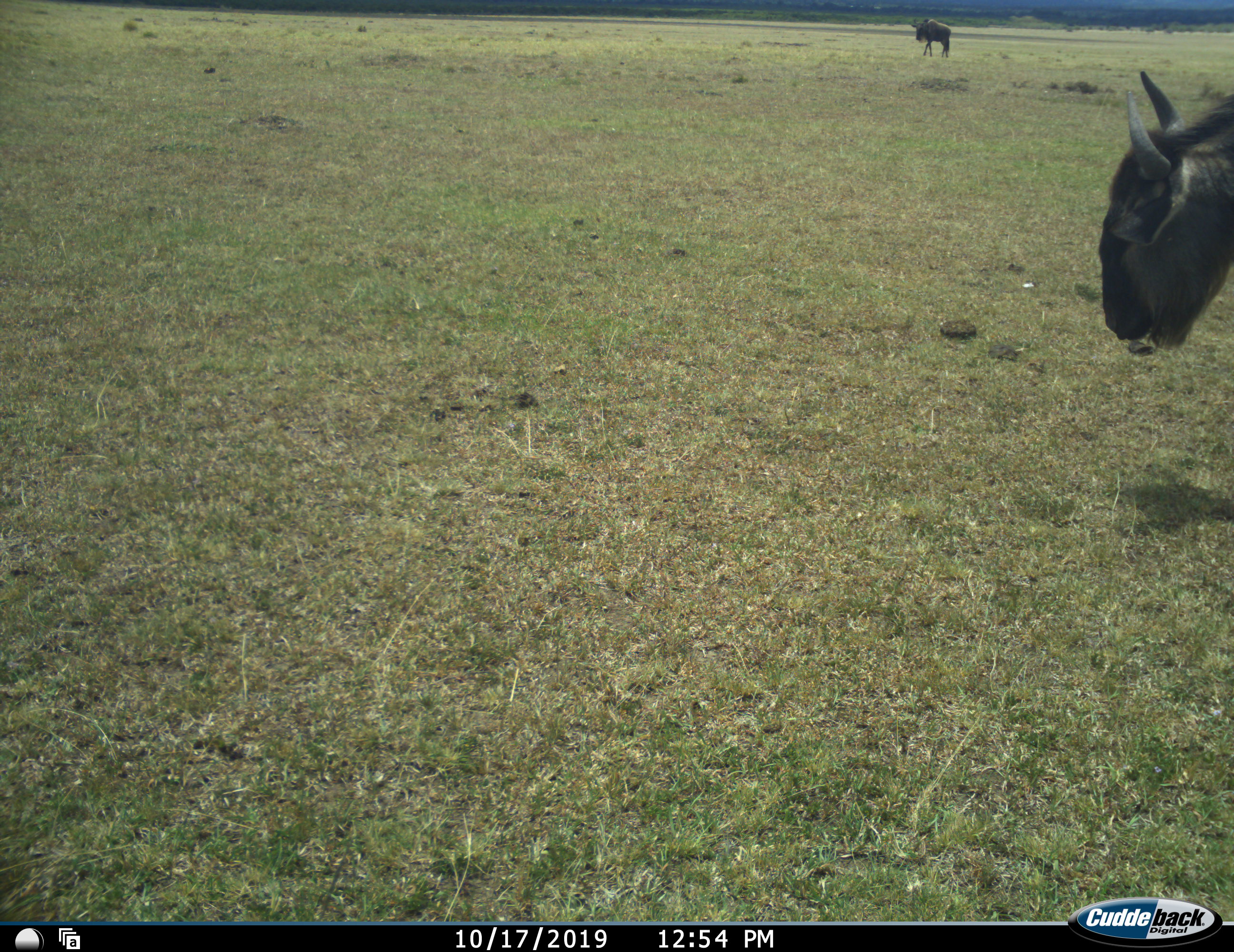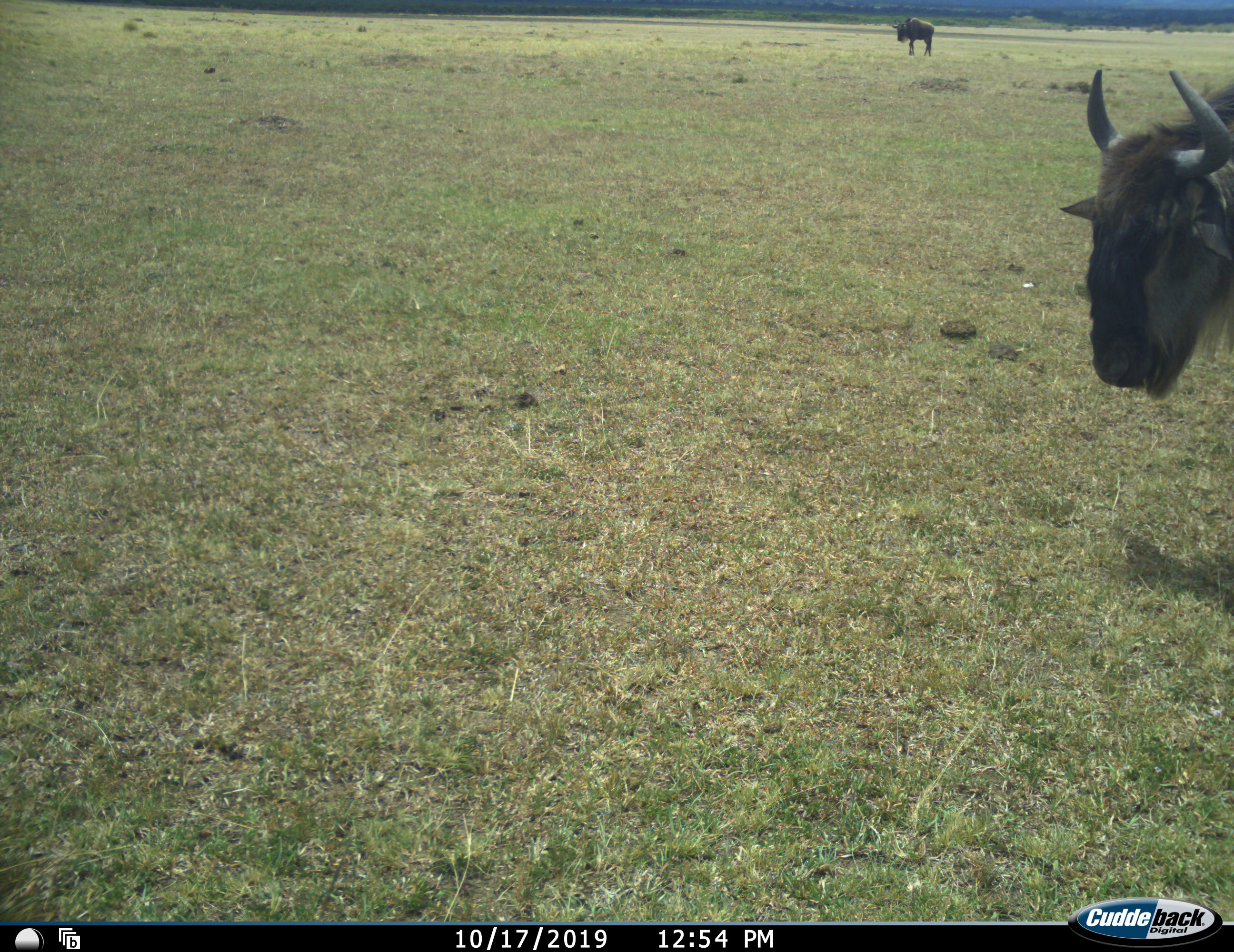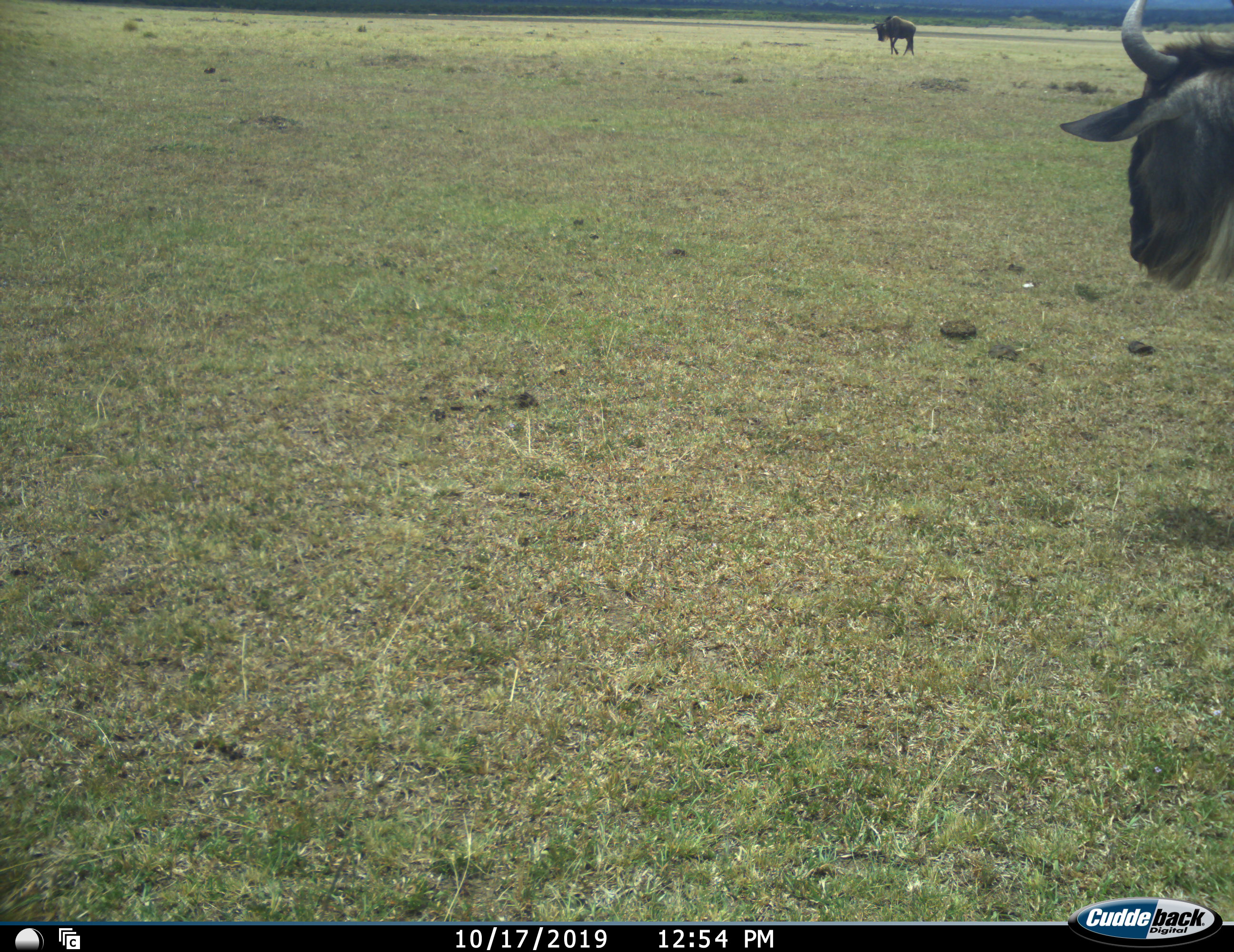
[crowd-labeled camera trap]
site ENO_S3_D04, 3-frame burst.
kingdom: Animalia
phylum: Chordata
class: Mammalia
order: Artiodactyla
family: Bovidae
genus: Connochaetes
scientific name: Connochaetes taurinus taurinus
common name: blue wildebeest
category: wildebeestblue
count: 2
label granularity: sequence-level